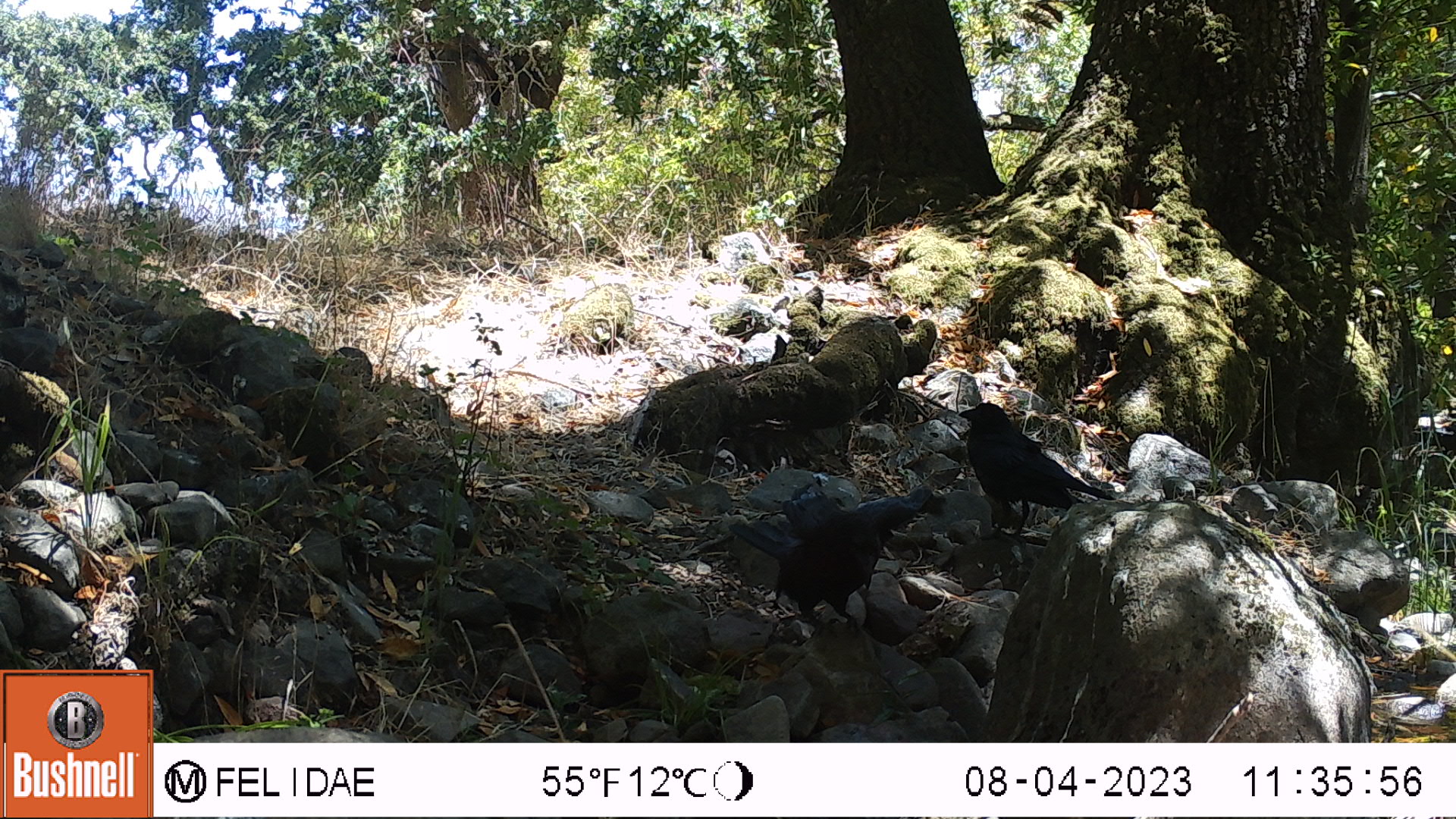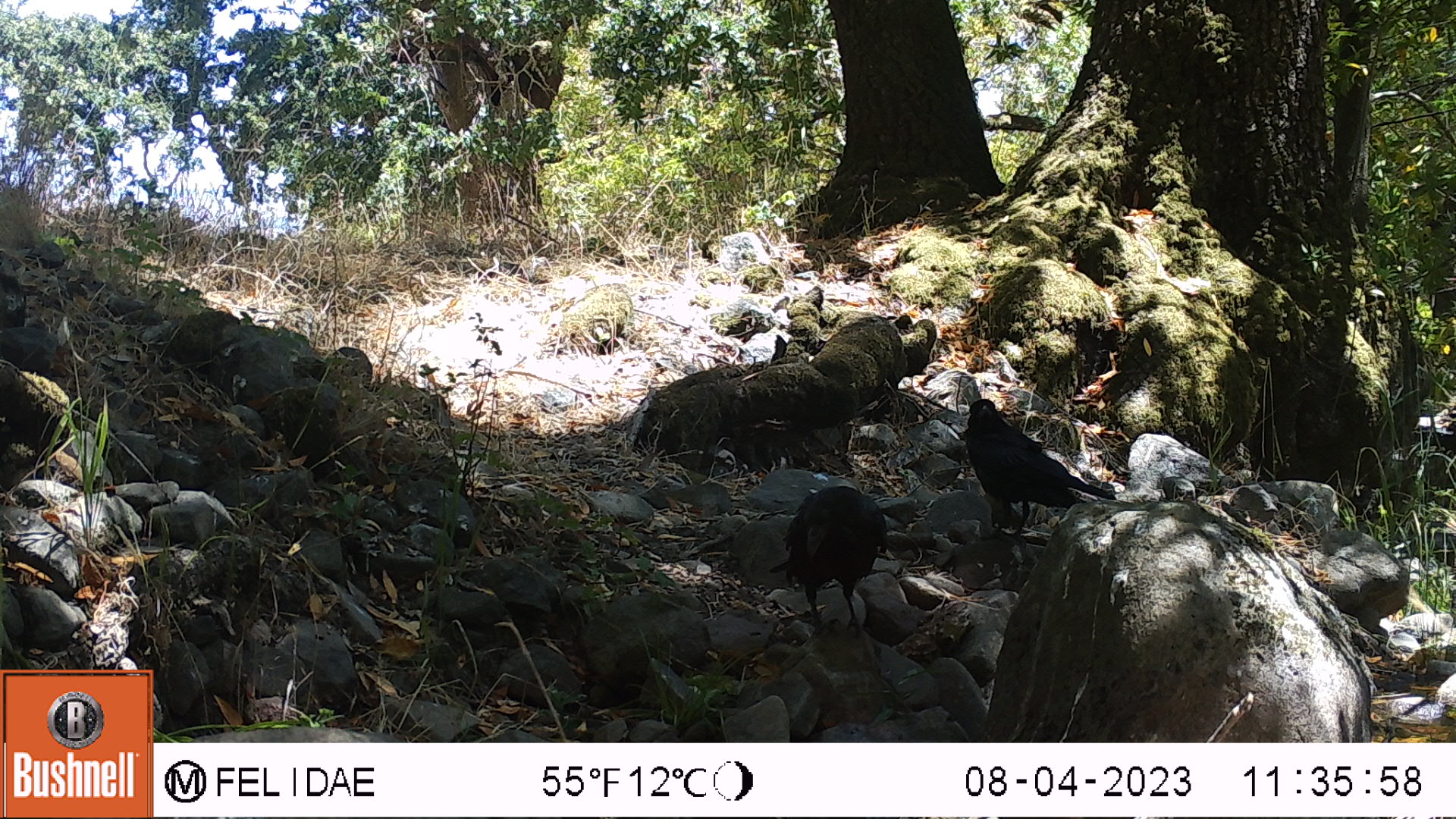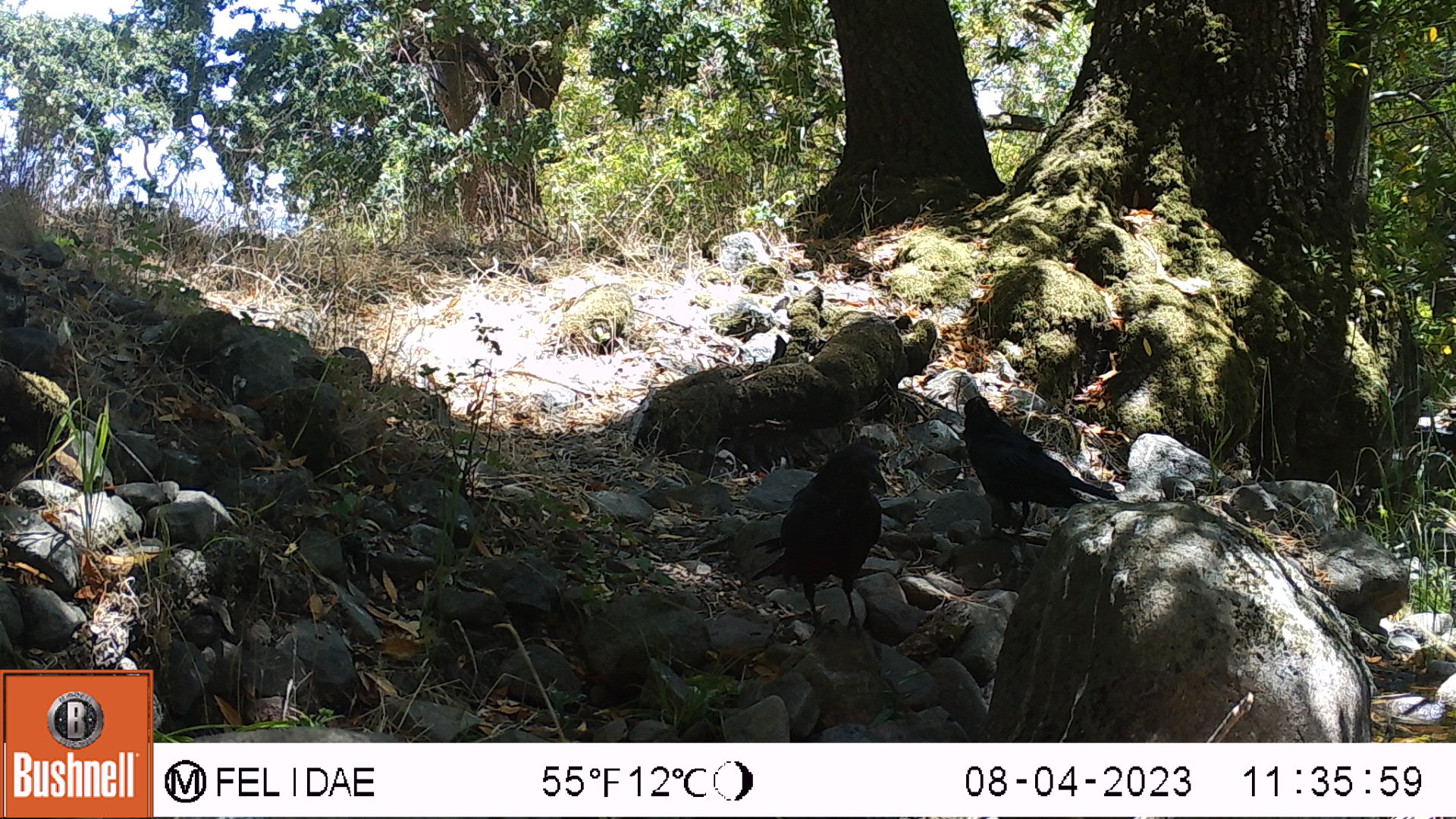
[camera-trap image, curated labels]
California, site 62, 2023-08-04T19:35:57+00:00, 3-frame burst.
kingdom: Animalia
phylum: Chordata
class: Aves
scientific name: Aves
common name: bird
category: unknown bird